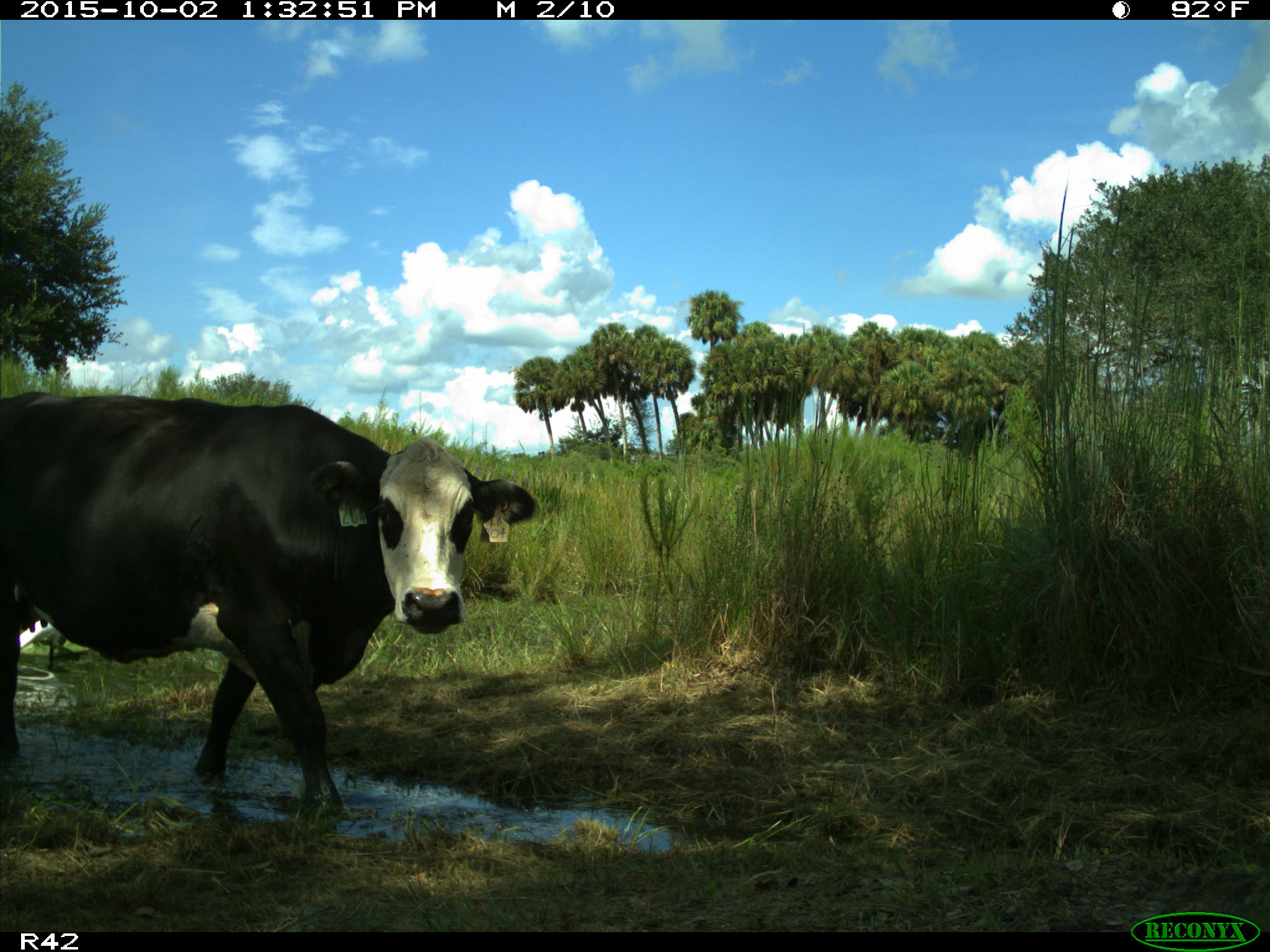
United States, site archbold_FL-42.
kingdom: Animalia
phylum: Chordata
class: Mammalia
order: Artiodactyla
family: Bovidae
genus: Bos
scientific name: Bos taurus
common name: domestic cow